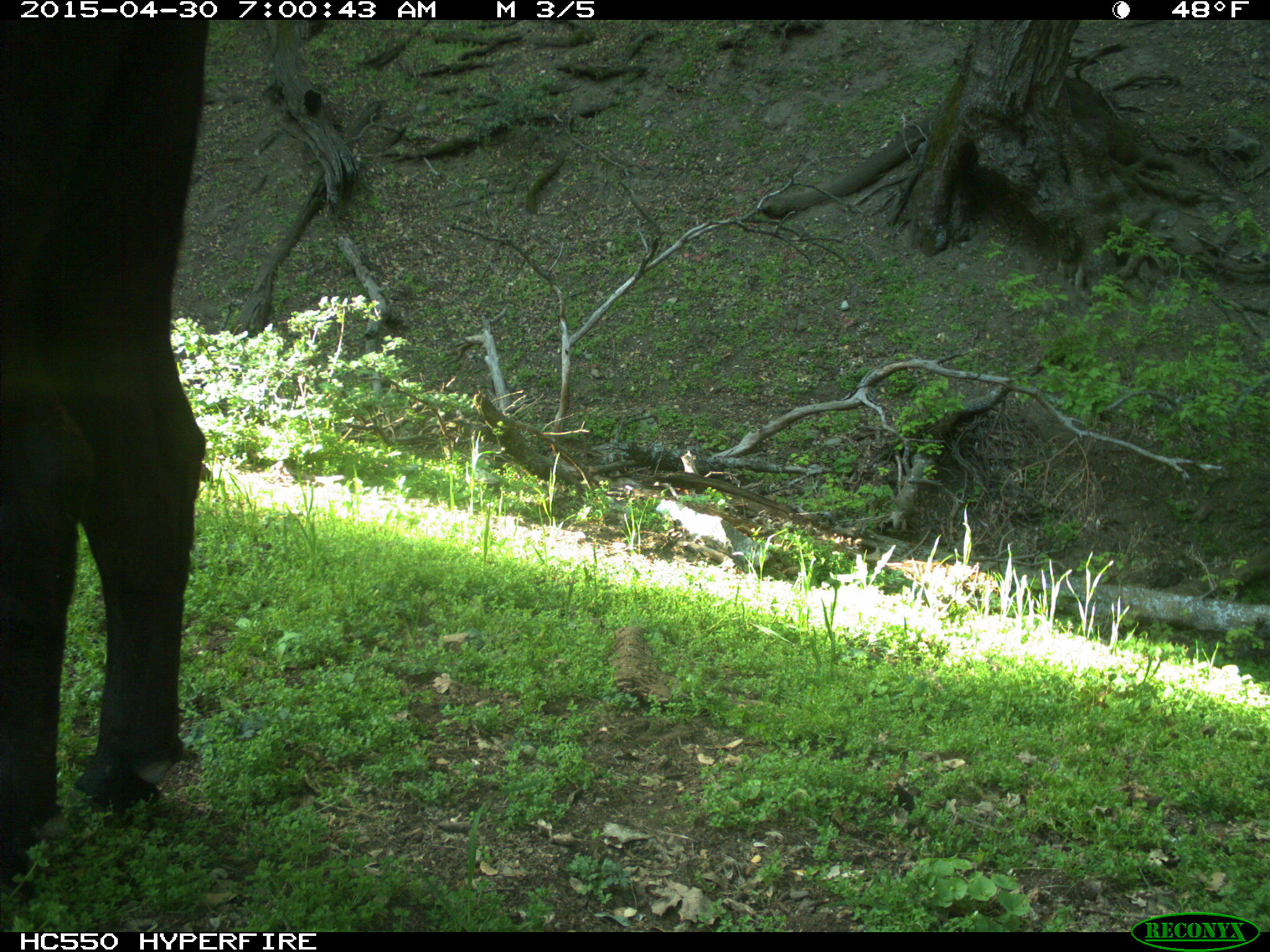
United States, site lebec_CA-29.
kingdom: Animalia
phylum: Chordata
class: Mammalia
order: Artiodactyla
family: Bovidae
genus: Bos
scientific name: Bos taurus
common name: domestic cow